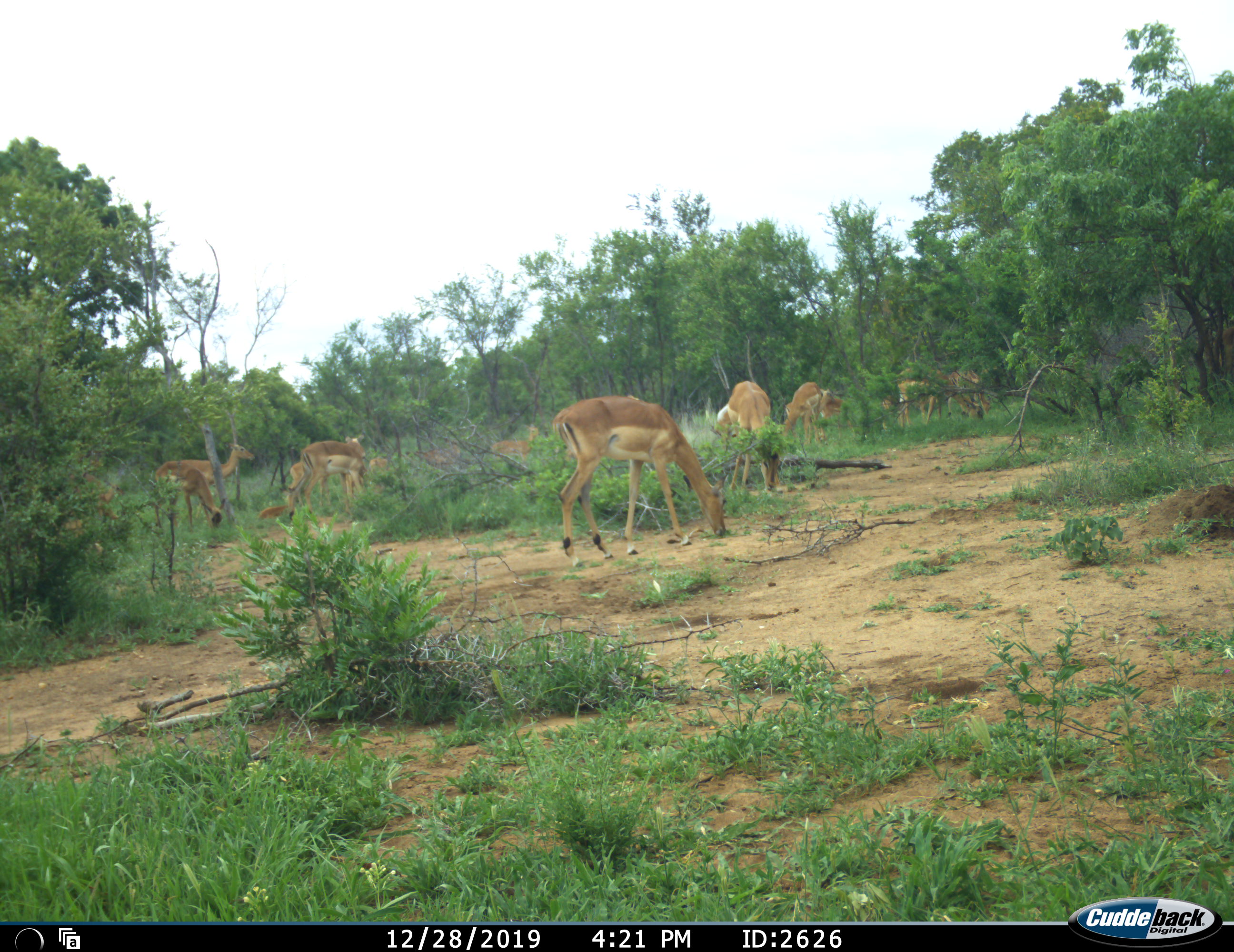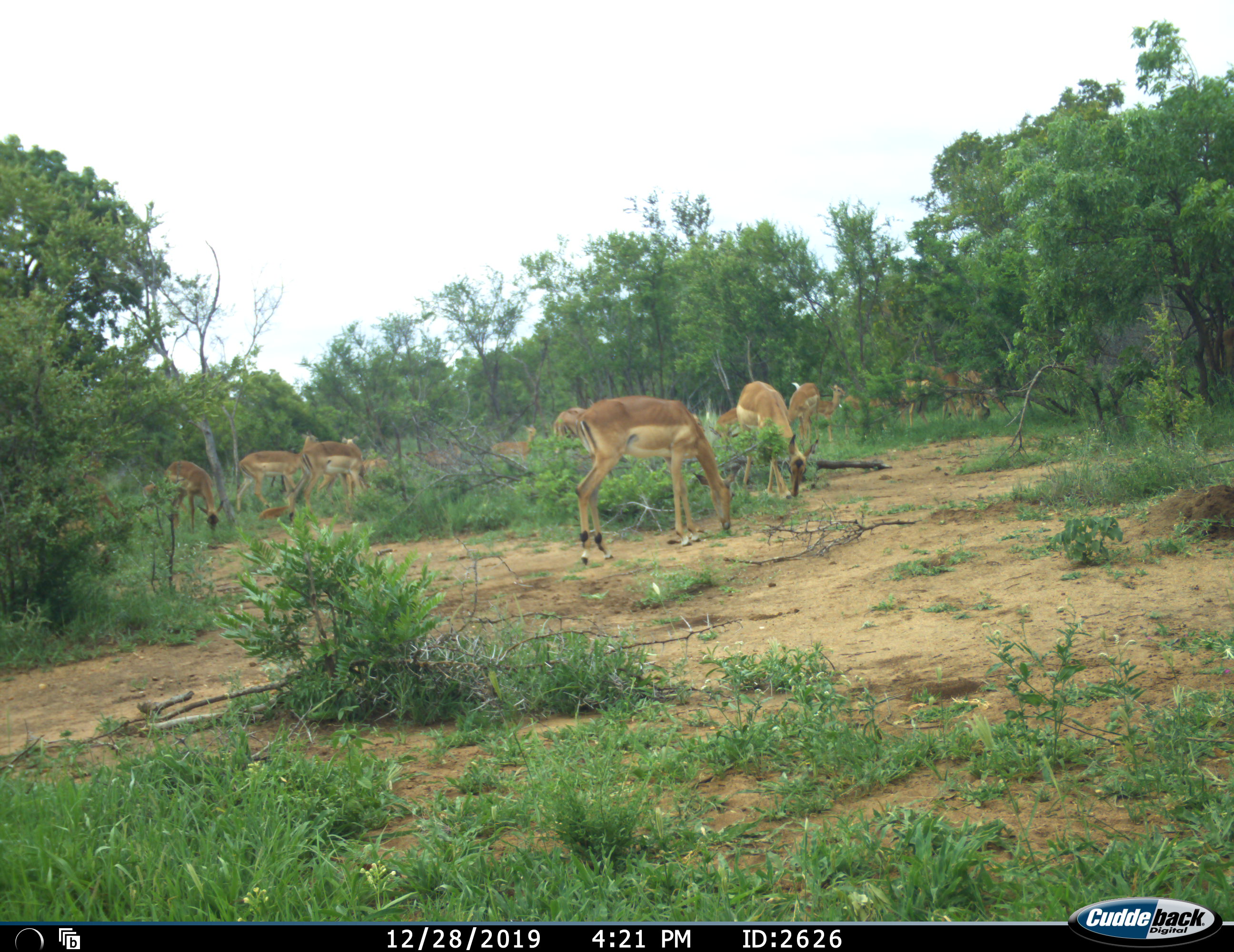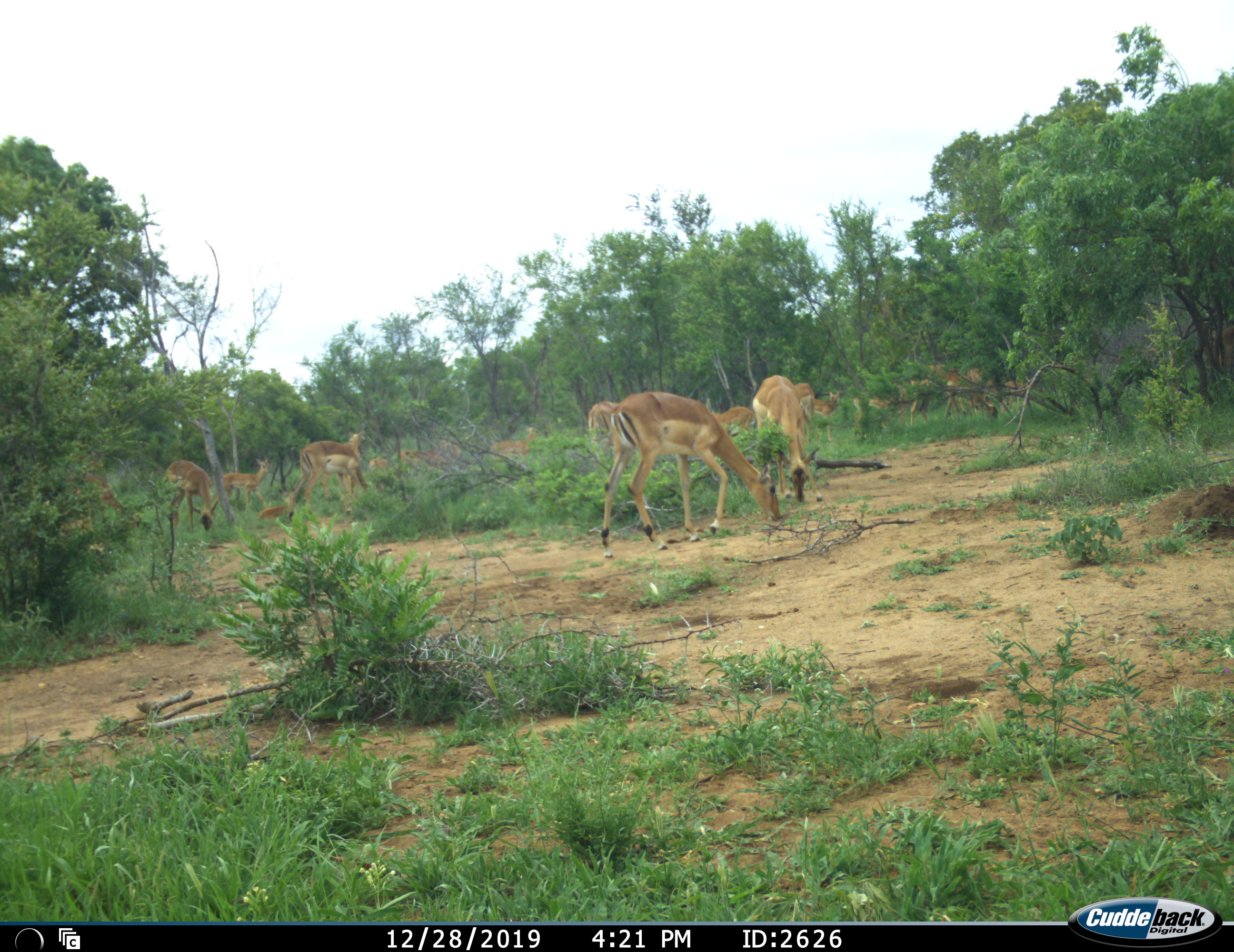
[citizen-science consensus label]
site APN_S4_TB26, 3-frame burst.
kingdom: Animalia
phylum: Chordata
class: Mammalia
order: Artiodactyla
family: Bovidae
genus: Aepyceros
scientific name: Aepyceros melampus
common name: impala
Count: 11-50.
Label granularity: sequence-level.